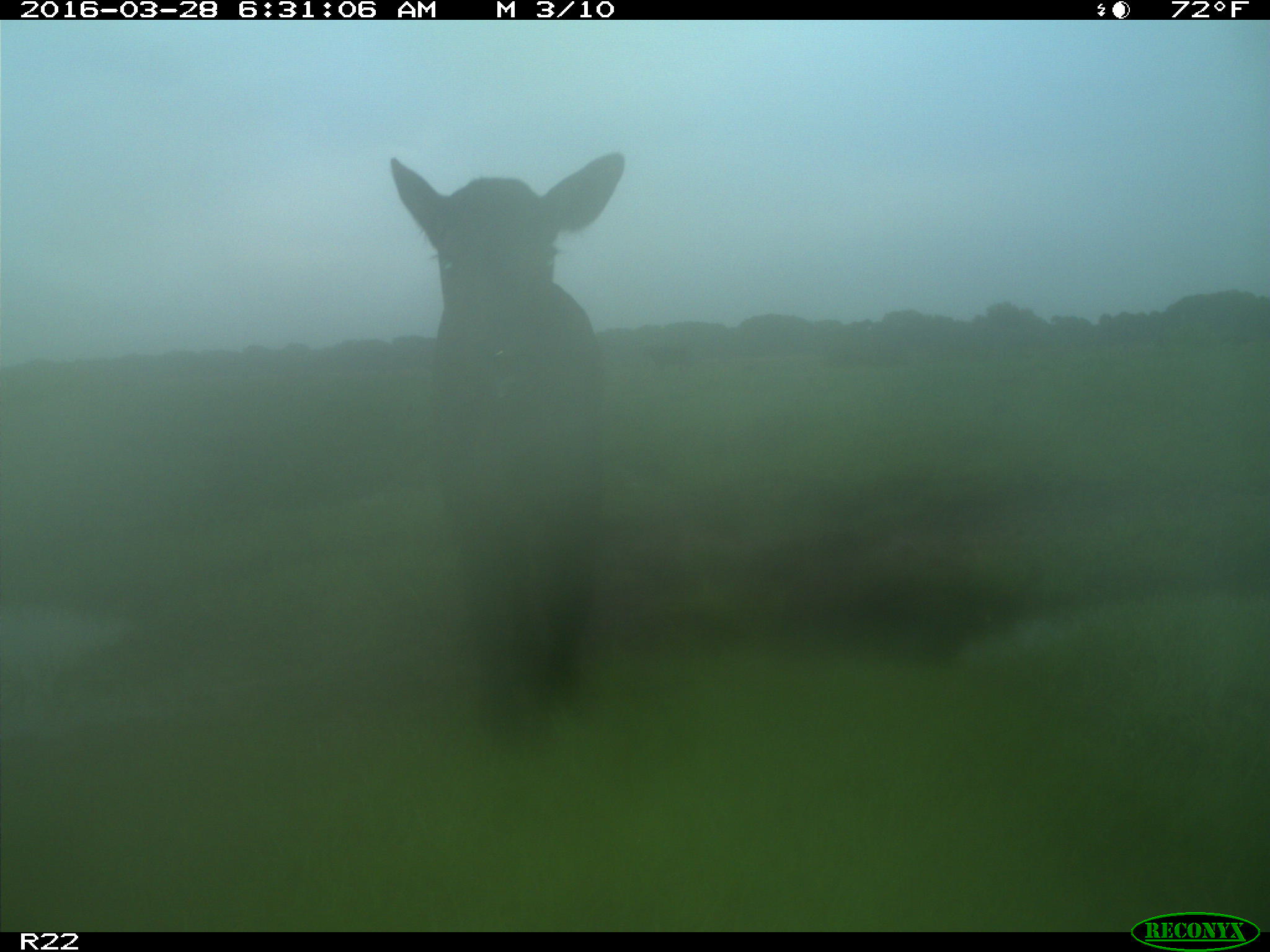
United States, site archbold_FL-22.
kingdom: Animalia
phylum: Chordata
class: Mammalia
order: Artiodactyla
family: Bovidae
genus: Bos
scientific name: Bos taurus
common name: domestic cow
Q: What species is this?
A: Bos taurus (domestic cow).